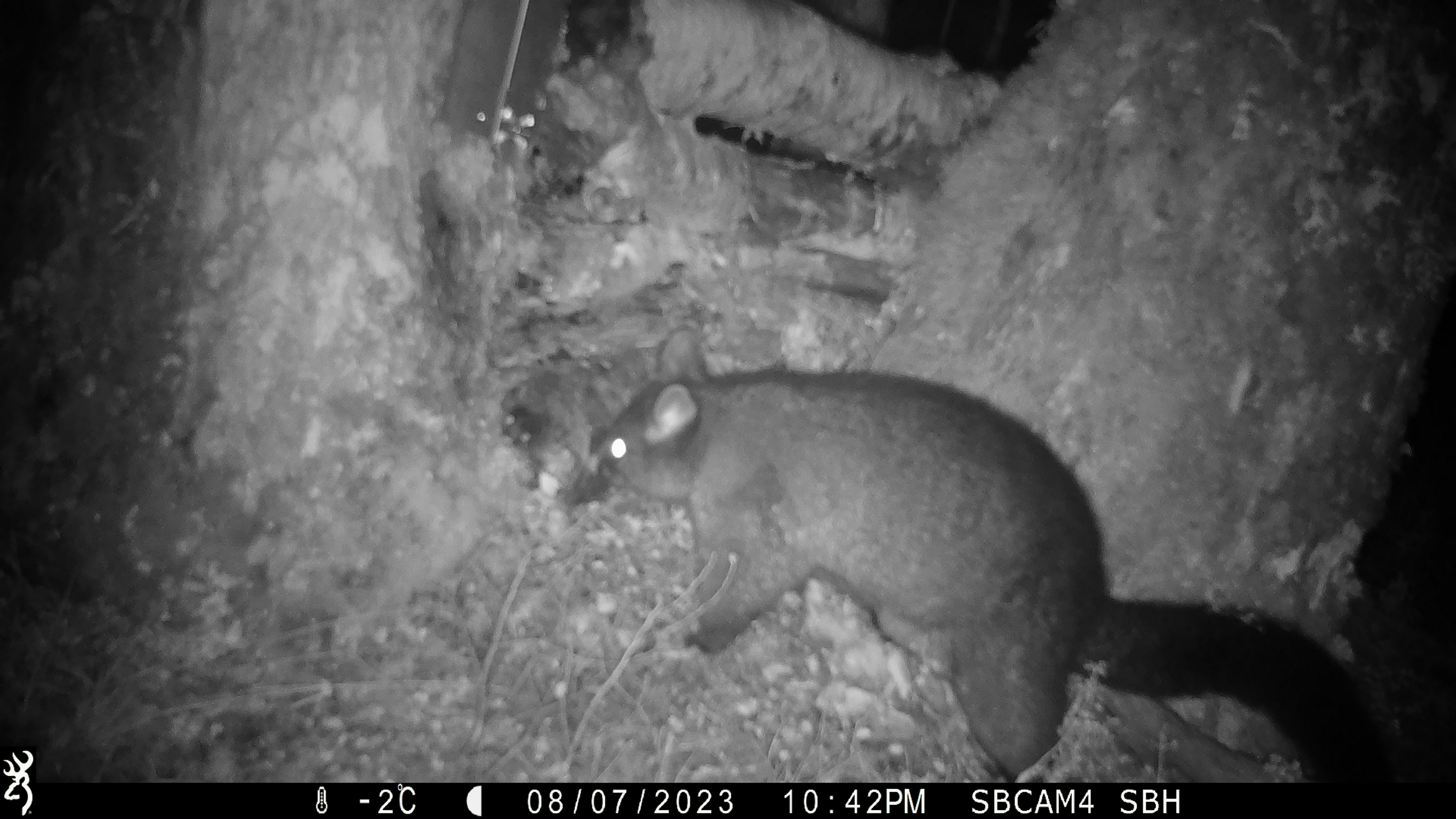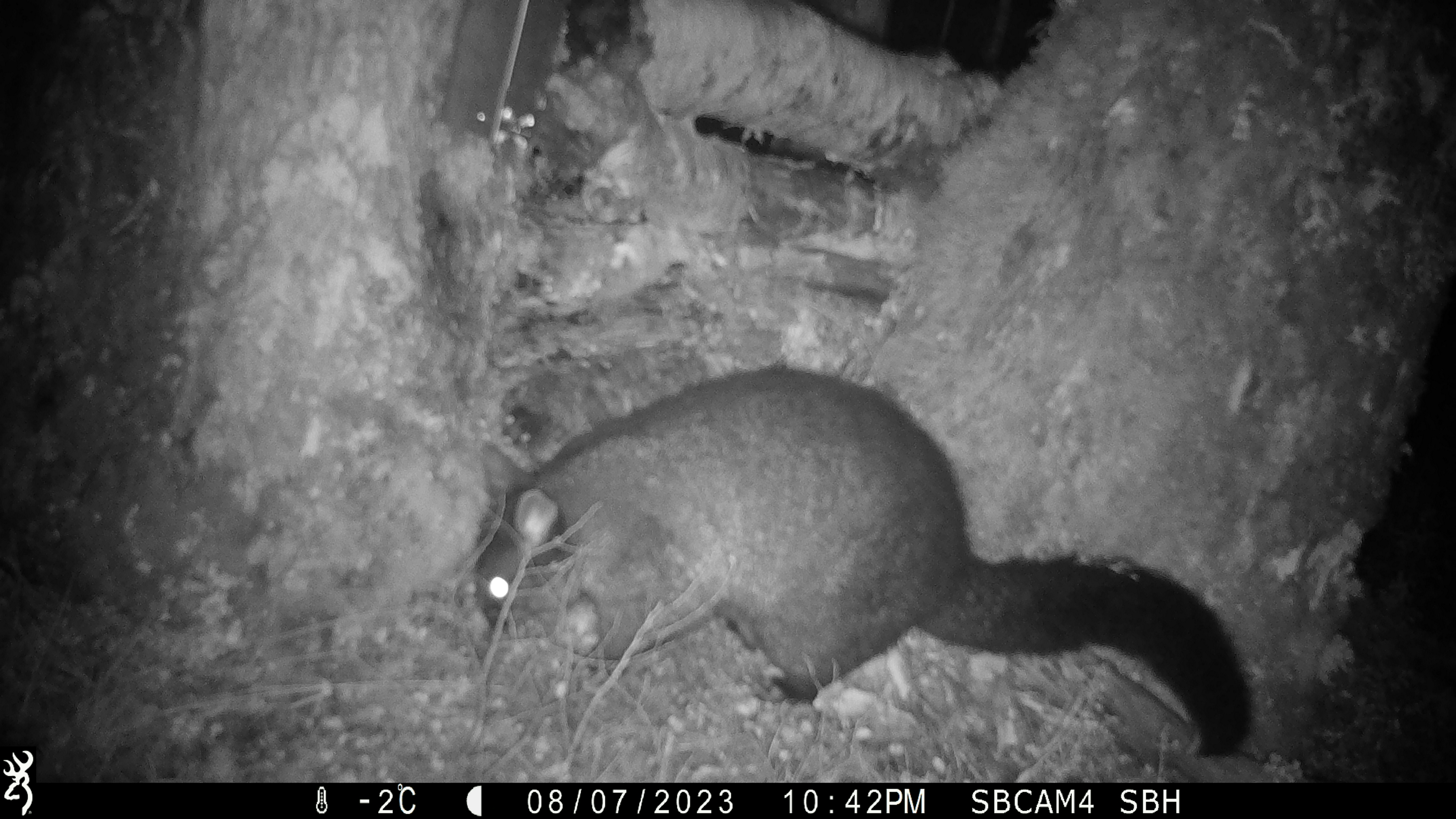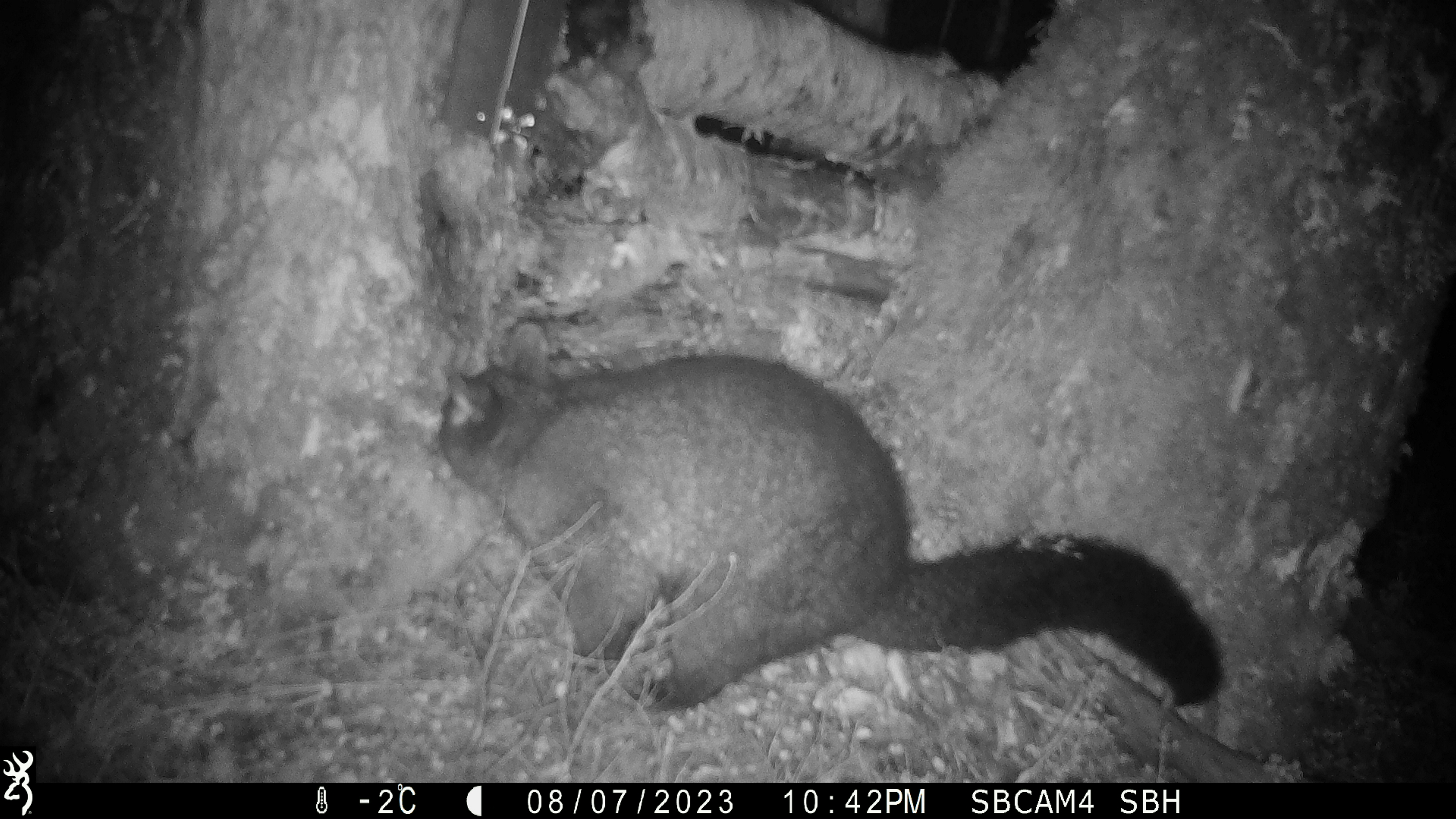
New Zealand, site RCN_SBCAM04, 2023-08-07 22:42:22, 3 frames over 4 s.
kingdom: Animalia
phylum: Chordata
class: Mammalia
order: Diprotodontia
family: Phalangeridae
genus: Trichosurus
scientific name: Trichosurus vulpecula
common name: common brushtail possum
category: possum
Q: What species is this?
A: Possum (common brushtail possum) (Trichosurus vulpecula).